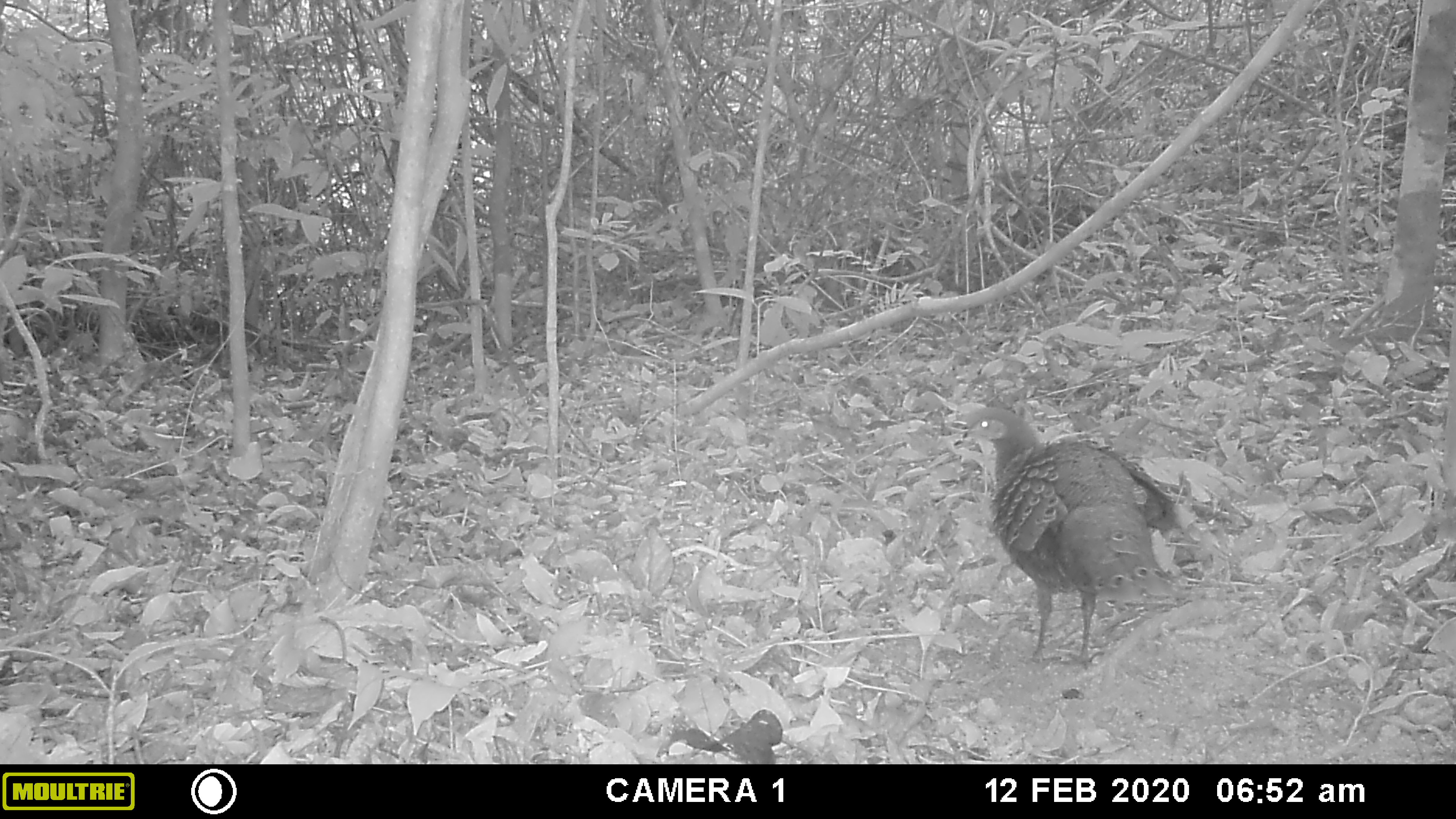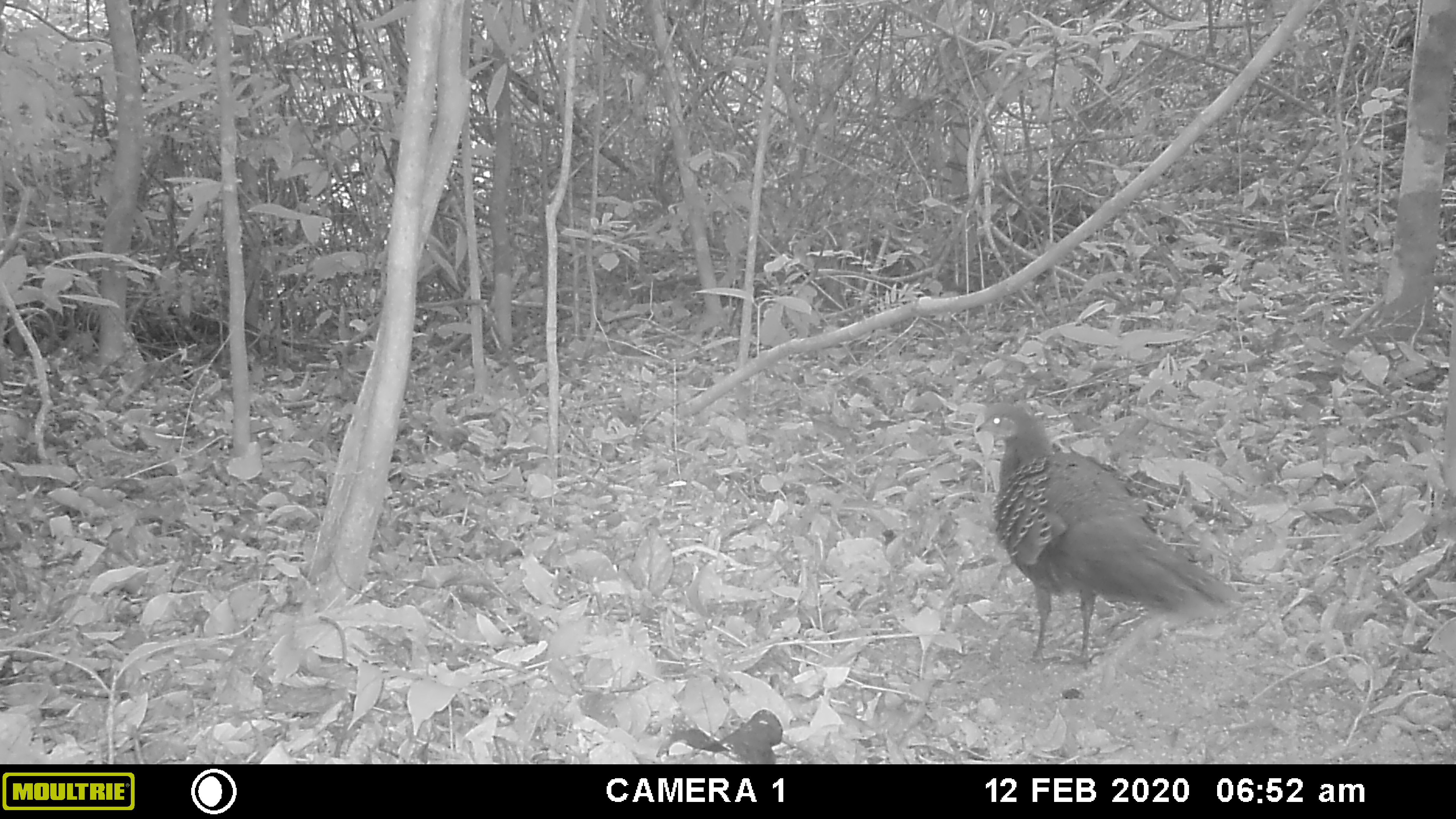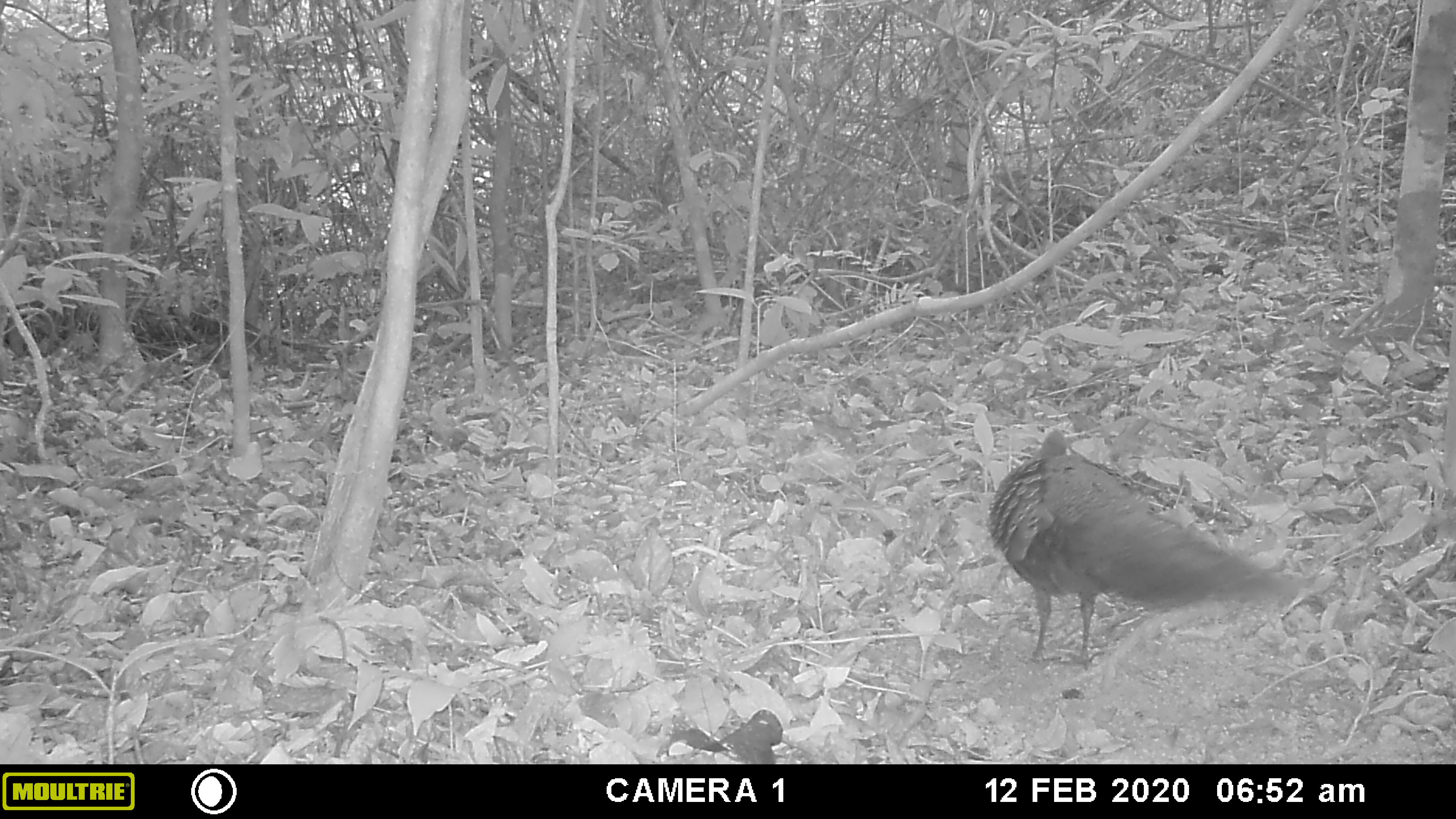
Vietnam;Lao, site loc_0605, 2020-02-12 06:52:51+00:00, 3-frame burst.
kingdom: Animalia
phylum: Chordata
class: Aves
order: Galliformes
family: Phasianidae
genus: Polyplectron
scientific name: Polyplectron bicalcaratum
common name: gray peacock-pheasant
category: grey peacock pheasant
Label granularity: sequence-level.